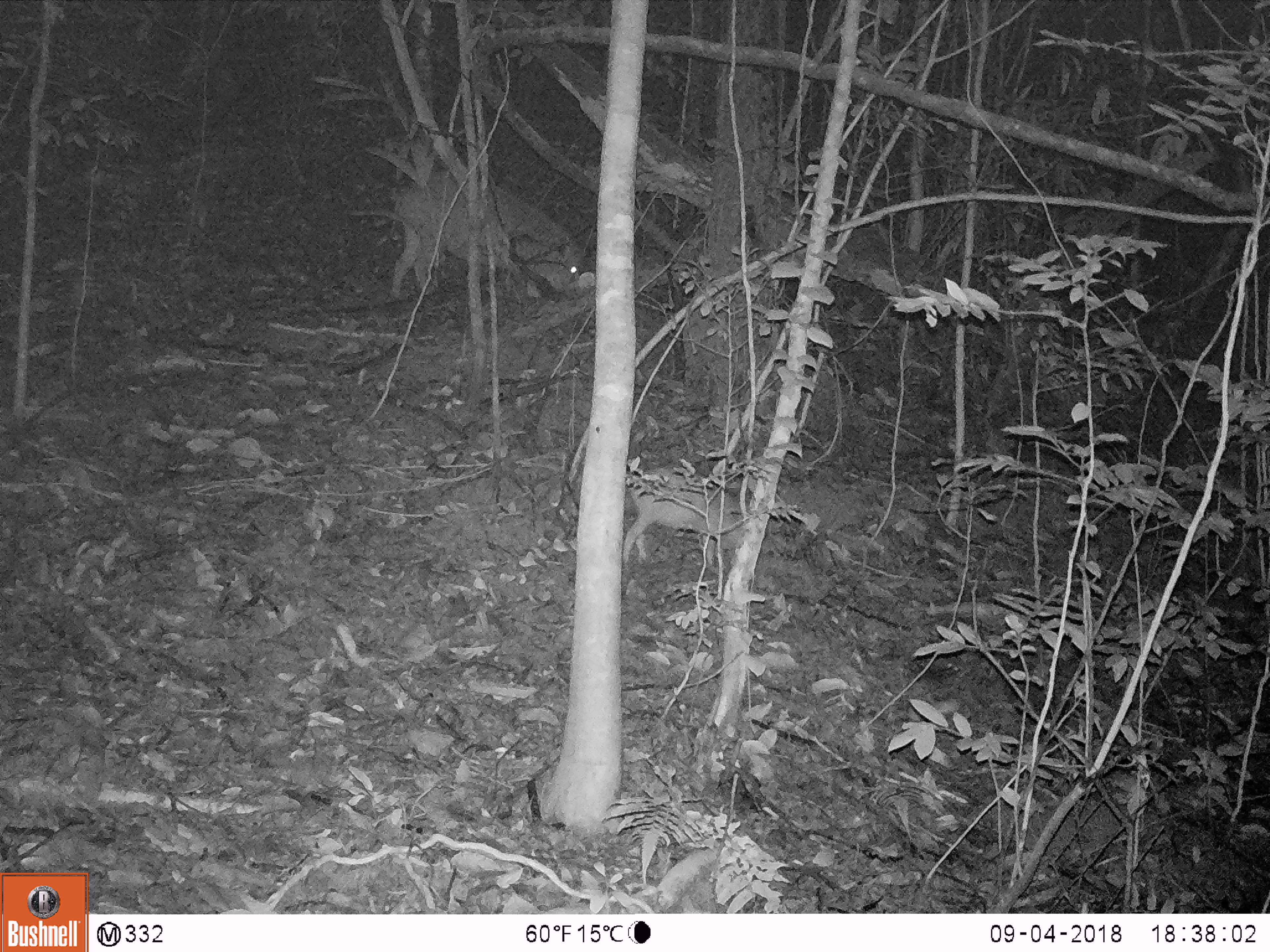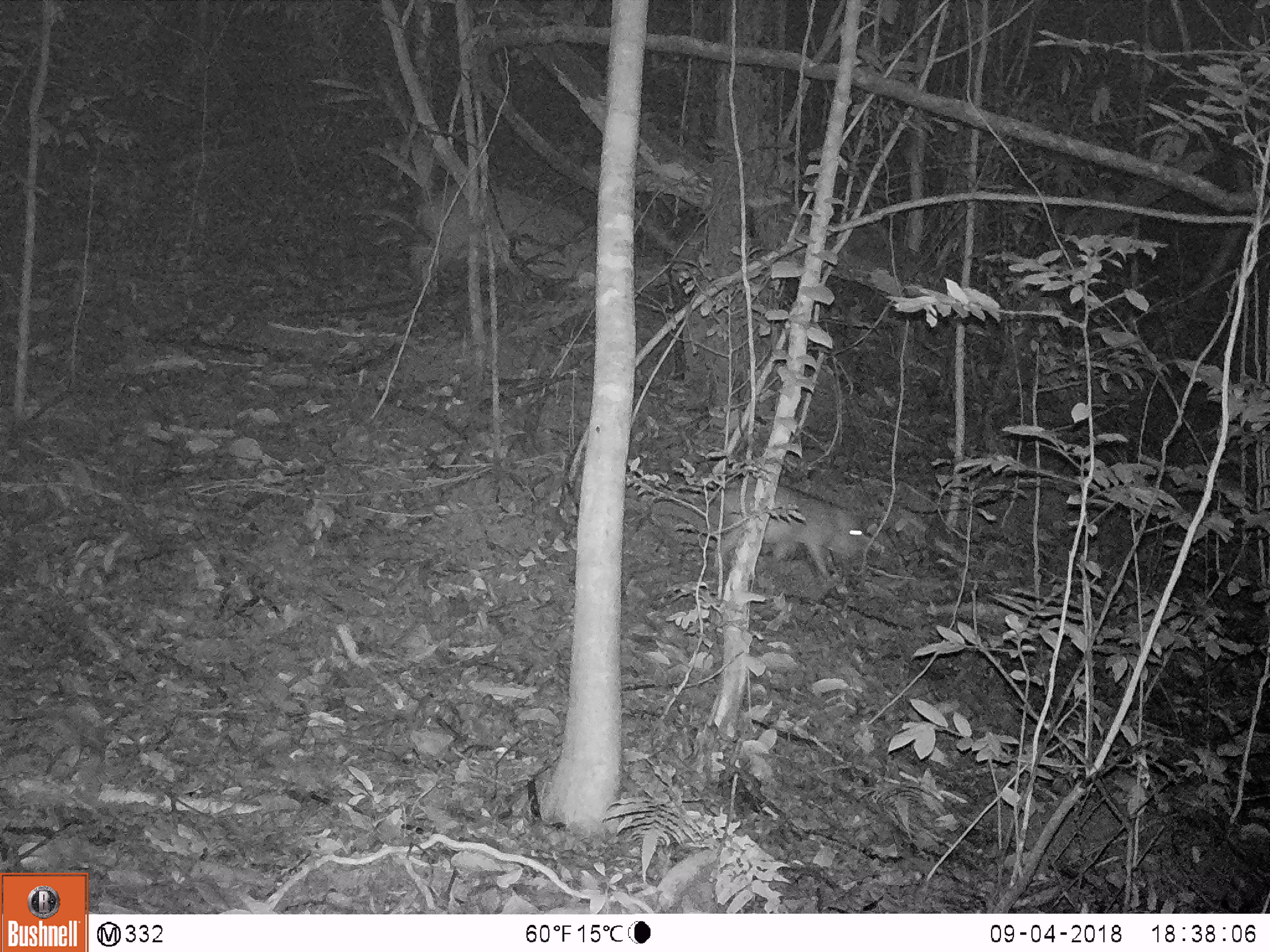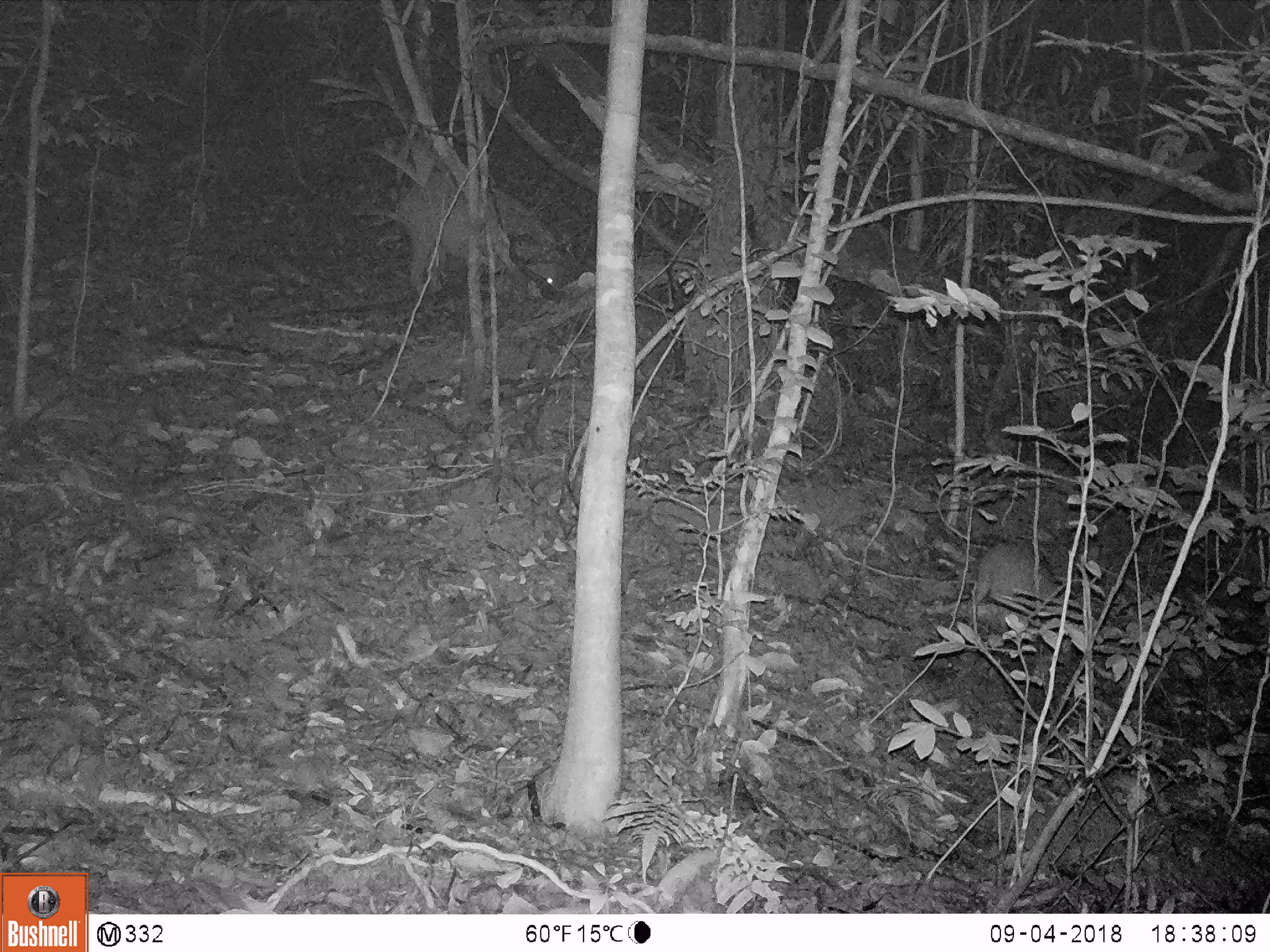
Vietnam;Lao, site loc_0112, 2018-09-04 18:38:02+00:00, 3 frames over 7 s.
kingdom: Animalia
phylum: Chordata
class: Mammalia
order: Artiodactyla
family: Suidae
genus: Sus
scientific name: Sus scrofa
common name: eurasian wild pig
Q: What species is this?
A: Eurasian wild pig (Sus scrofa).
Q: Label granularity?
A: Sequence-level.